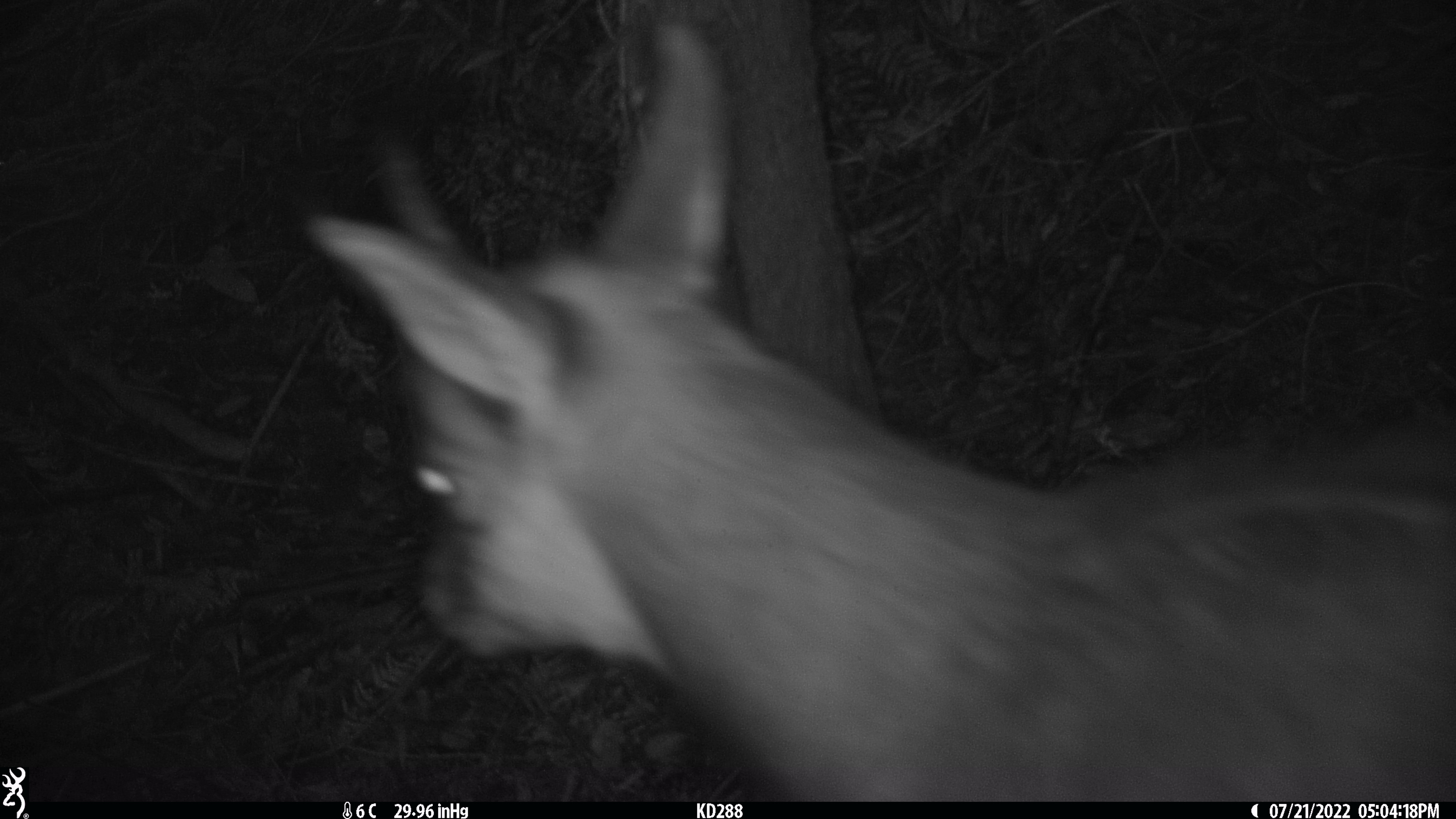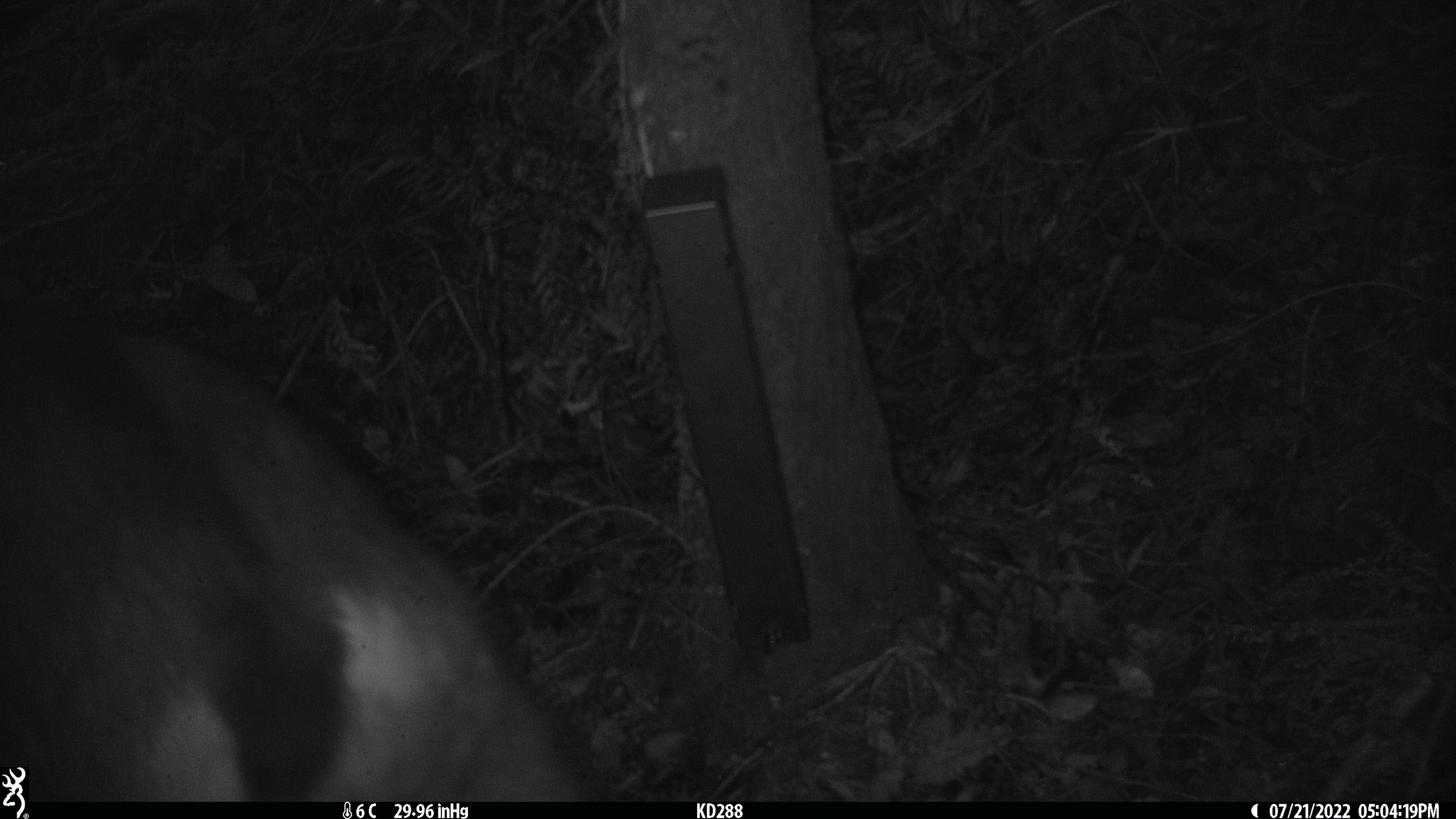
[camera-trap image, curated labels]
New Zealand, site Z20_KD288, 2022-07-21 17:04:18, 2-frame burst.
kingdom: Animalia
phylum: Chordata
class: Mammalia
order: Artiodactyla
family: Bovidae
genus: Rupicapra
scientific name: Rupicapra rupicapra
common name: alpine chamois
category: chamois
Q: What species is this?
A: Chamois (alpine chamois) (Rupicapra rupicapra).